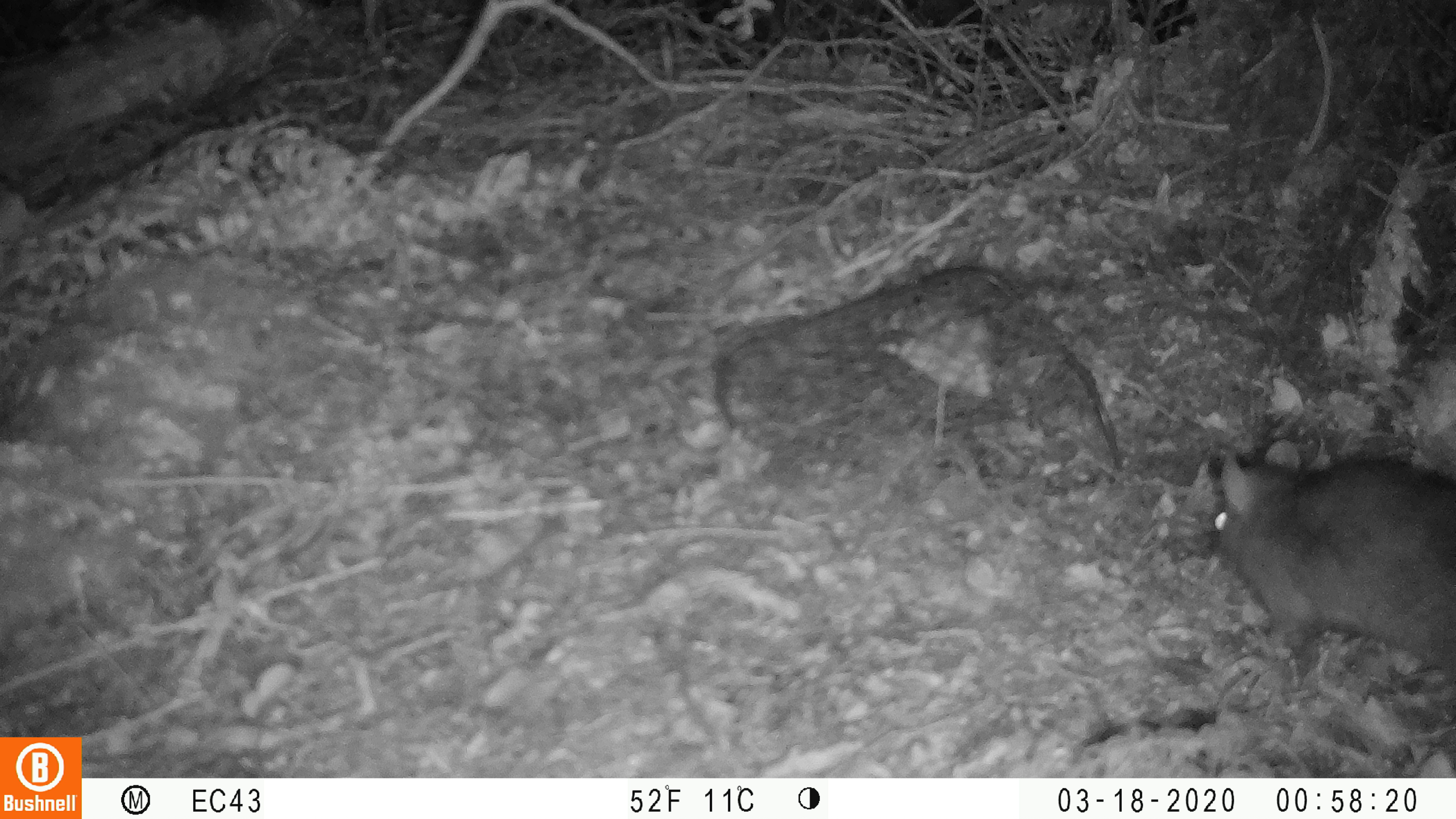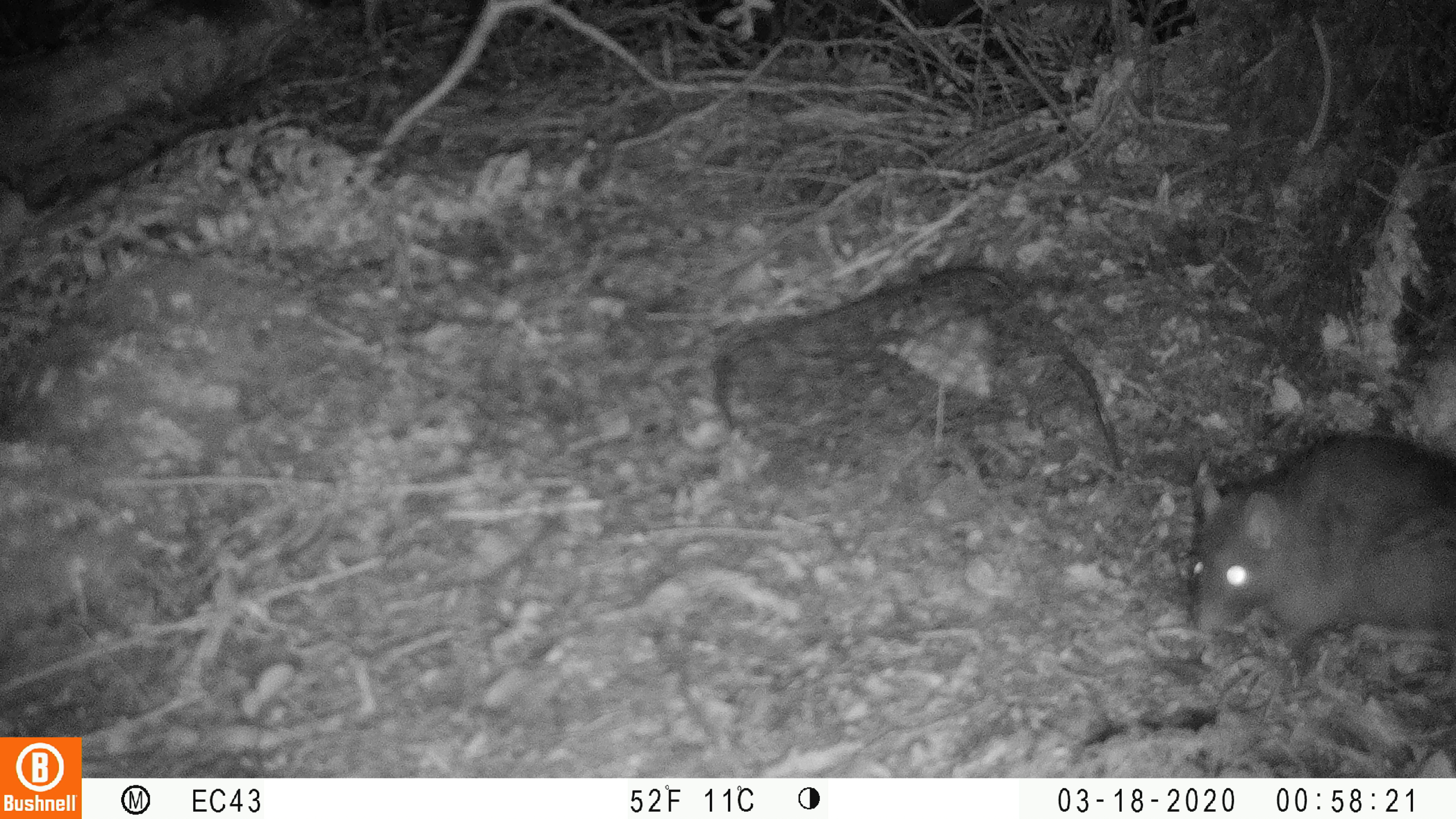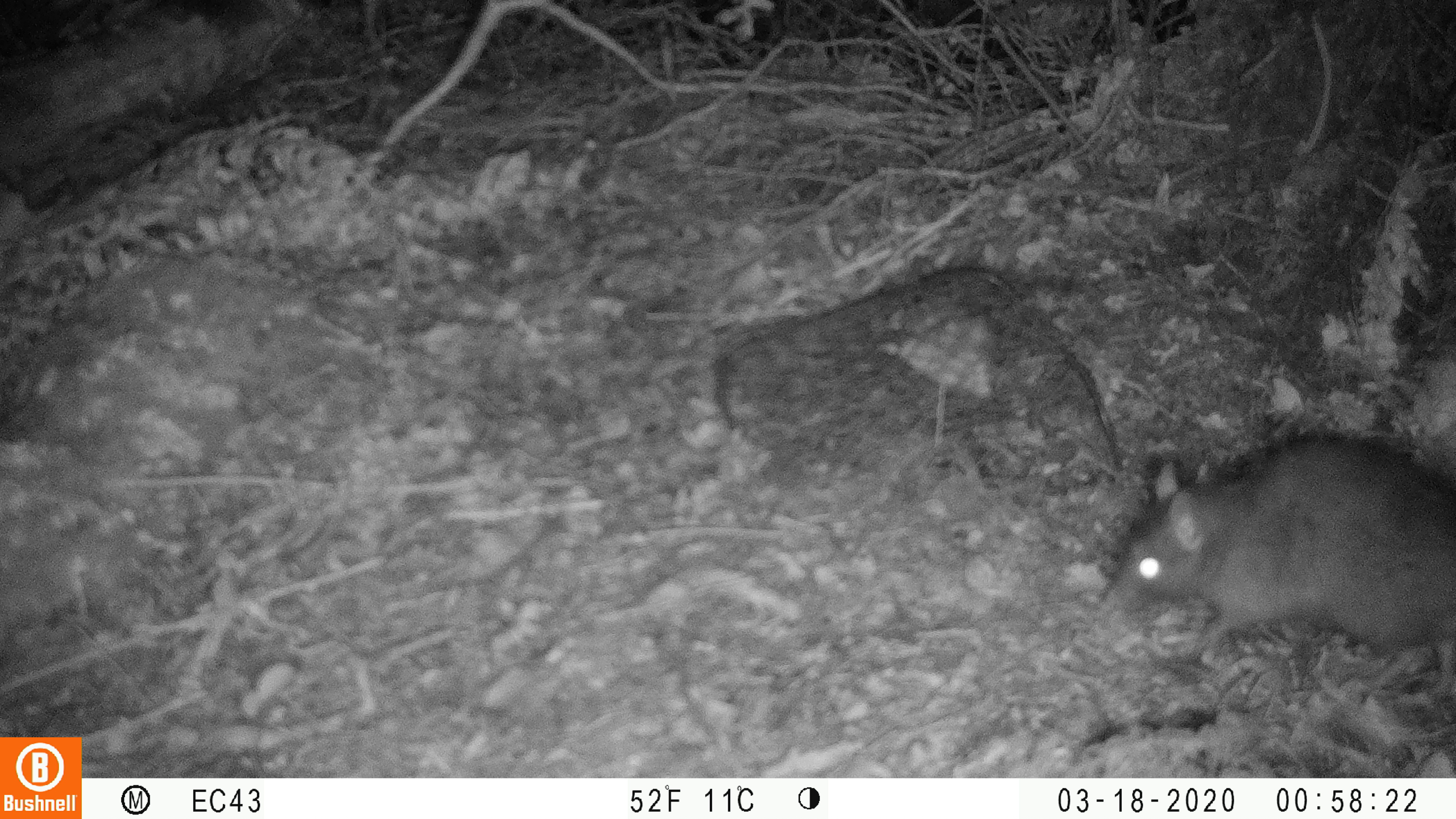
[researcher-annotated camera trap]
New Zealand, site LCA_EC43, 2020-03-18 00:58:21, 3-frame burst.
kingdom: Animalia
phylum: Chordata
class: Mammalia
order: Rodentia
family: Muridae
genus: Rattus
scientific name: Rattus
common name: rat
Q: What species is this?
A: Rat (Rattus).